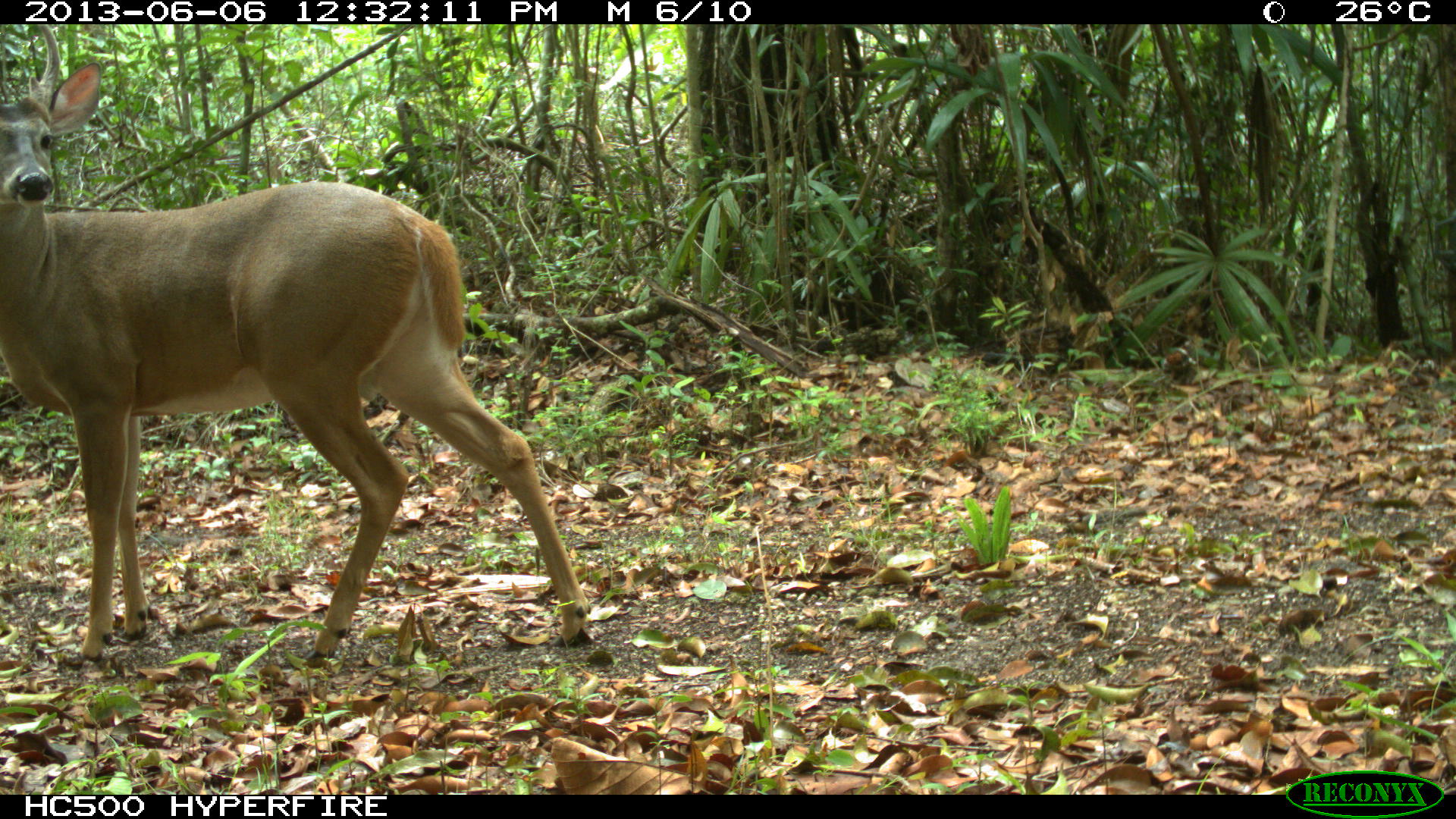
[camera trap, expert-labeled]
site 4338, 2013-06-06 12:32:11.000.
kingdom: Animalia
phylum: Chordata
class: Mammalia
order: Artiodactyla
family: Cervidae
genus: Odocoileus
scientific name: Odocoileus virginianus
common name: white-tailed deer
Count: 1.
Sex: male.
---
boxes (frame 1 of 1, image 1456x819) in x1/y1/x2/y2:
odocoileus virginianus: 0/20/592/662